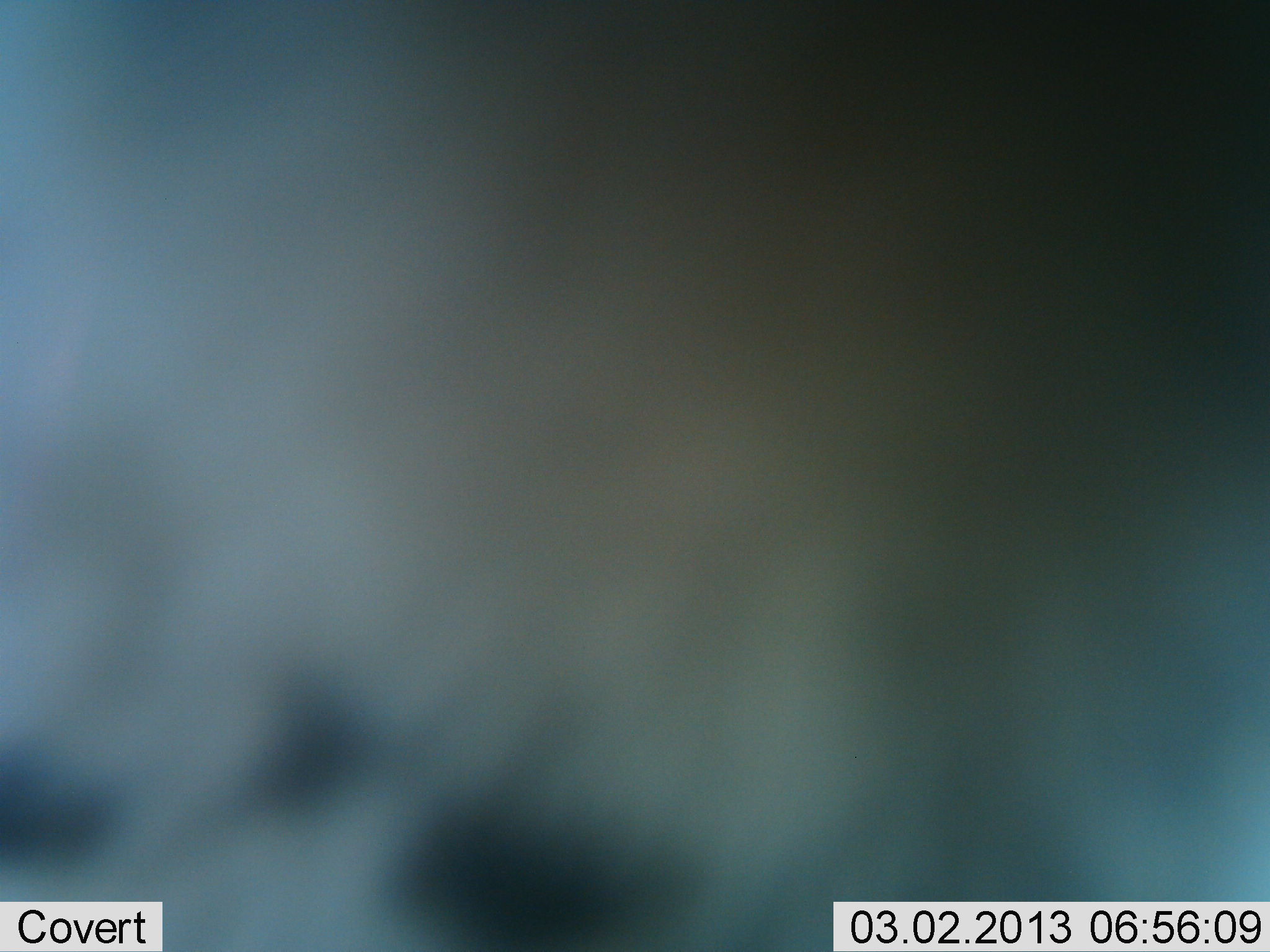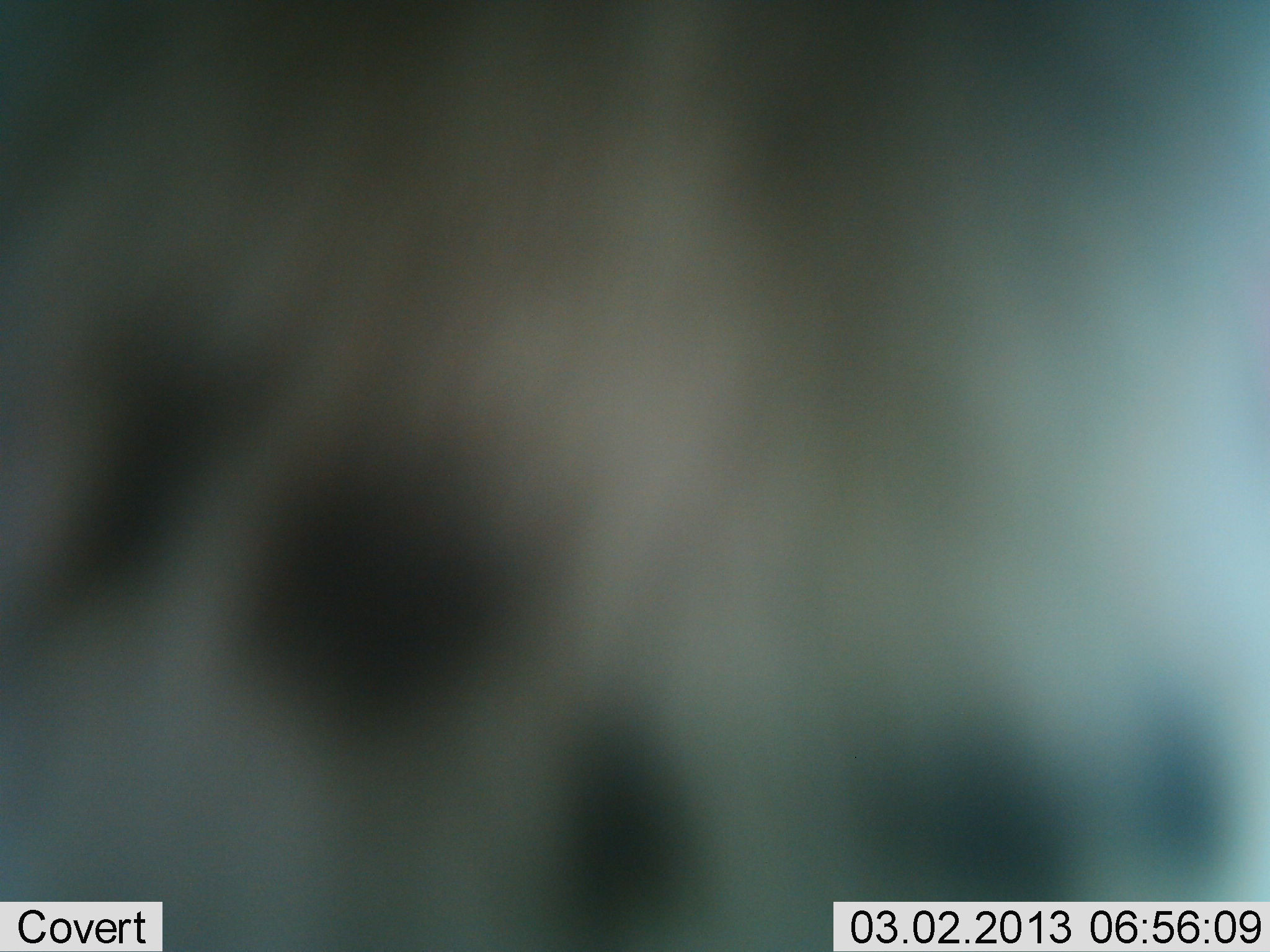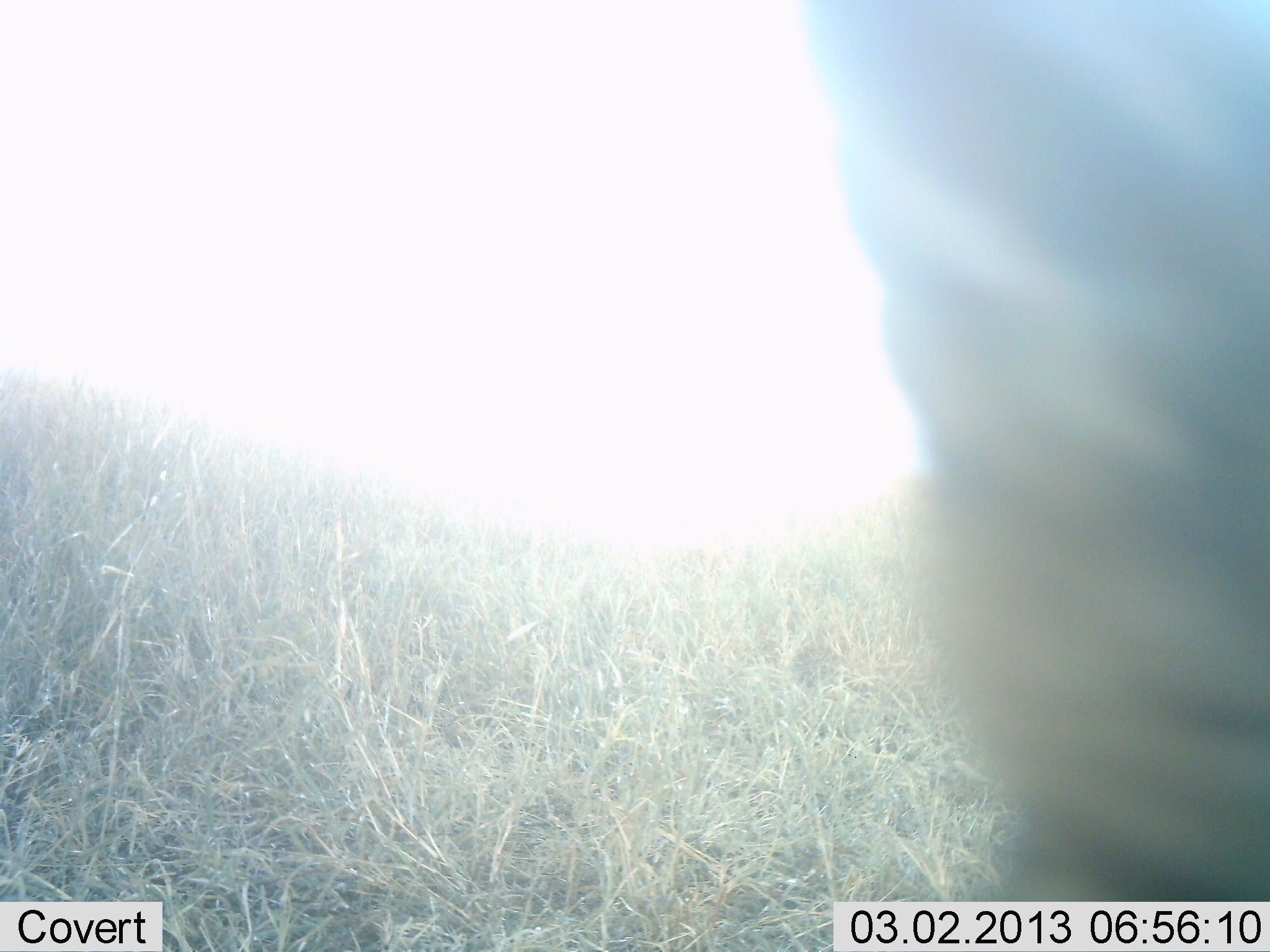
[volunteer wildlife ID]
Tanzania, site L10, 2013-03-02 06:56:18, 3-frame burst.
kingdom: Animalia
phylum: Chordata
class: Mammalia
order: Carnivora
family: Felidae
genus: Leptailurus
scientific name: Leptailurus serval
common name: serval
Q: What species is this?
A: Serval (Leptailurus serval).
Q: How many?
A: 1.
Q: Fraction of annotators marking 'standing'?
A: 33%.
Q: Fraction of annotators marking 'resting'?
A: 0%.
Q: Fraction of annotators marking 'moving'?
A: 67%.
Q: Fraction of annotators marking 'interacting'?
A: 0%.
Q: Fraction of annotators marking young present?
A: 0%.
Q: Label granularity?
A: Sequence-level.